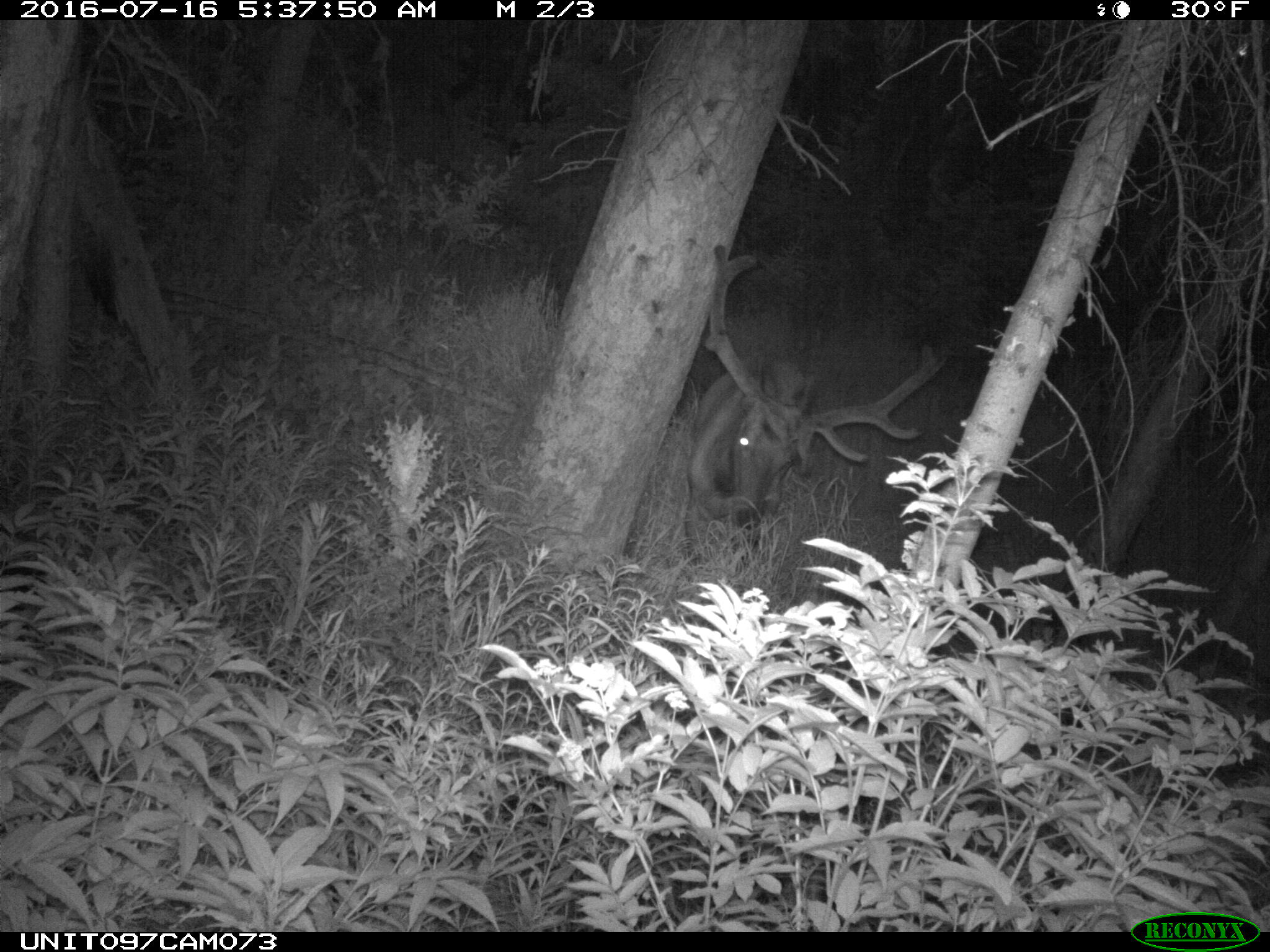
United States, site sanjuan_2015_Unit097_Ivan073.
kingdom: Animalia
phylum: Chordata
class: Mammalia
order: Artiodactyla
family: Cervidae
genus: Cervus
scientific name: Cervus elaphus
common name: red deer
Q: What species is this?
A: Cervus elaphus (red deer).